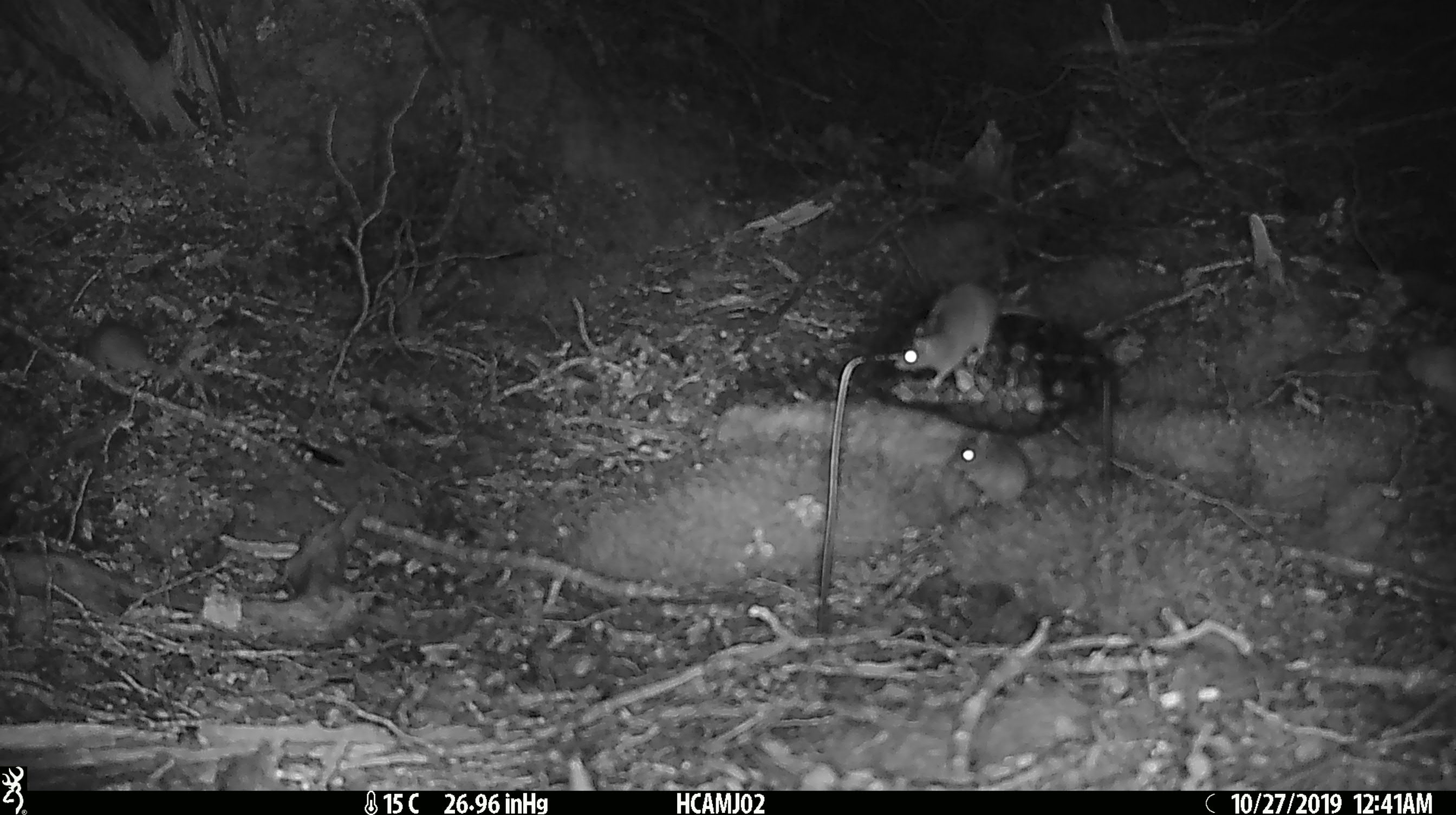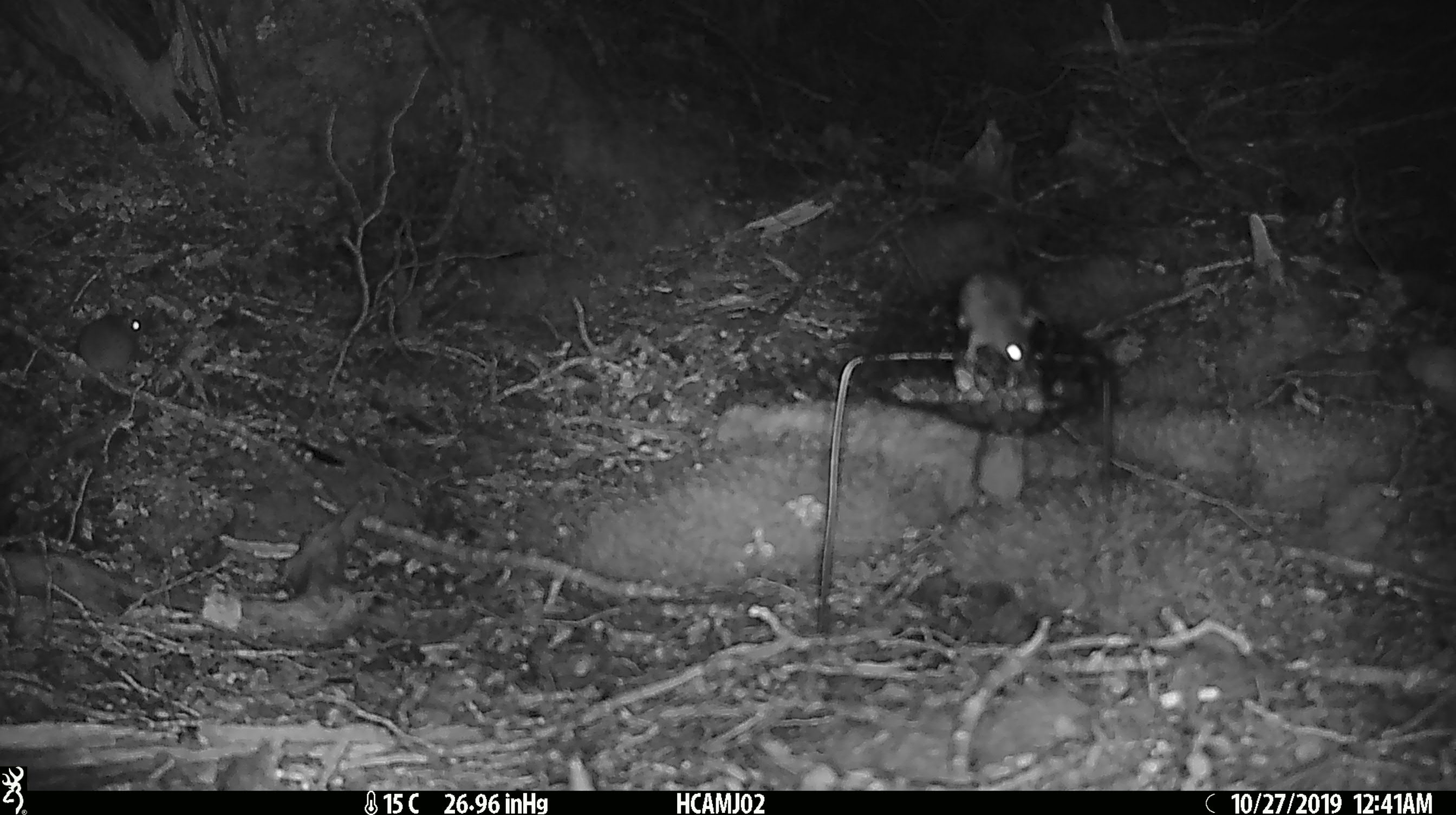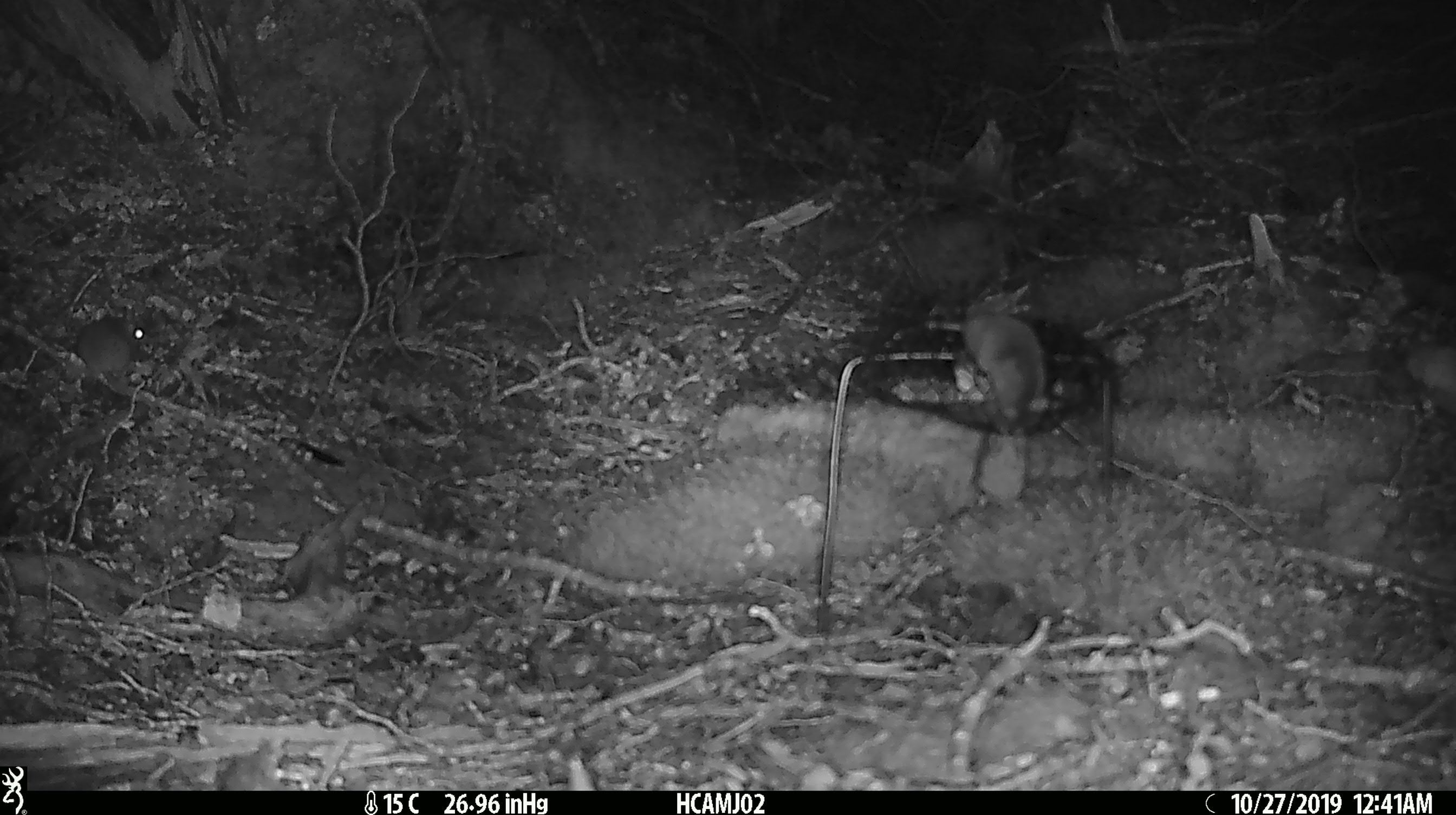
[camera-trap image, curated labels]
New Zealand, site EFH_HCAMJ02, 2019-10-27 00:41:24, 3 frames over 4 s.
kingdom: Animalia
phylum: Chordata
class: Mammalia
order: Rodentia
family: Muridae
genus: Mus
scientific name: Mus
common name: mouse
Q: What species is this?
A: Mouse (Mus).